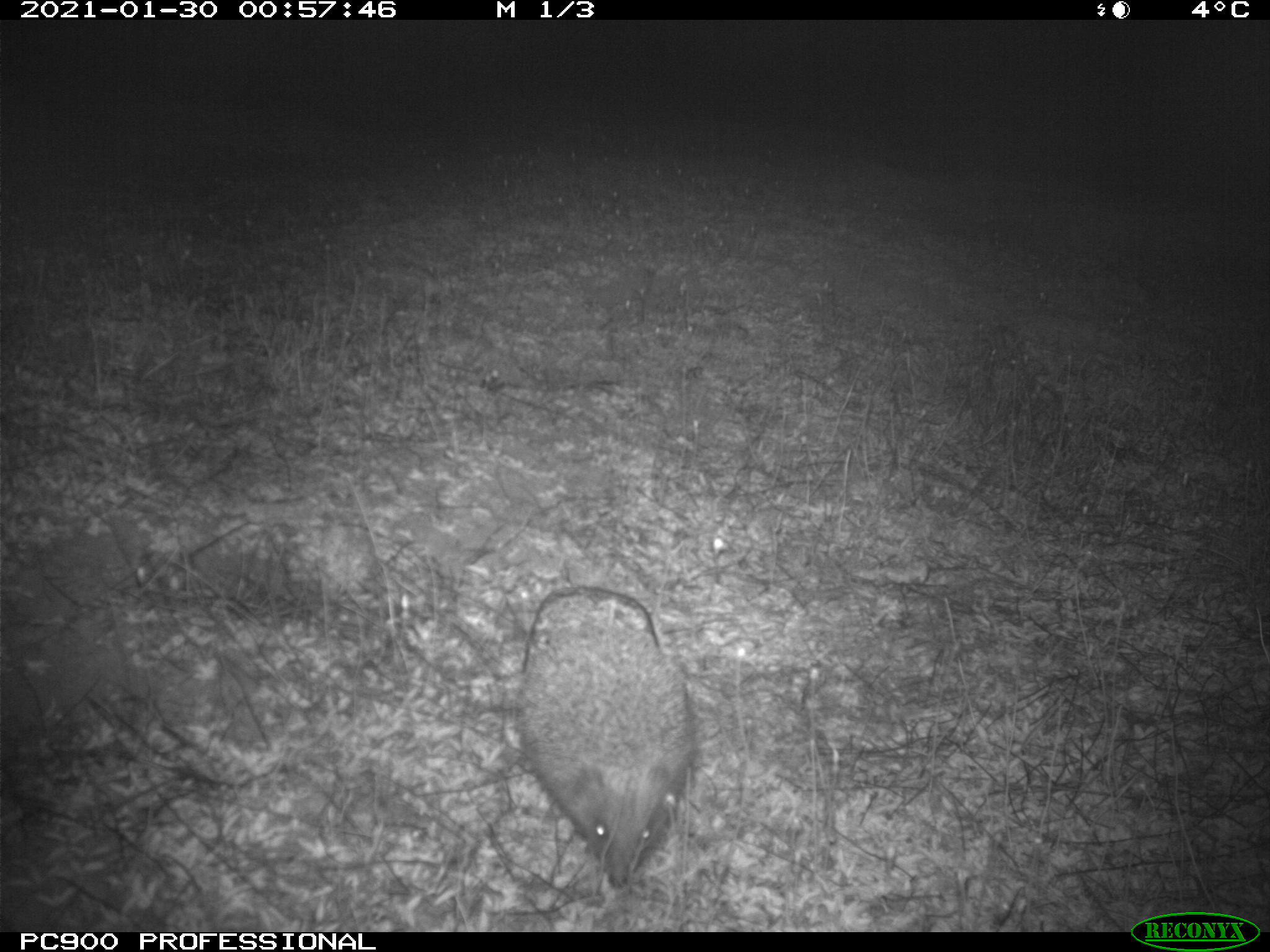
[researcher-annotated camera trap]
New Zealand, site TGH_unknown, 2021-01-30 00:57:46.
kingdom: Animalia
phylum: Chordata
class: Mammalia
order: Eulipotyphla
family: Erinaceidae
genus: Erinaceus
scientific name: Erinaceus europaeus europaeus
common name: european hedgehog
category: hedgehog